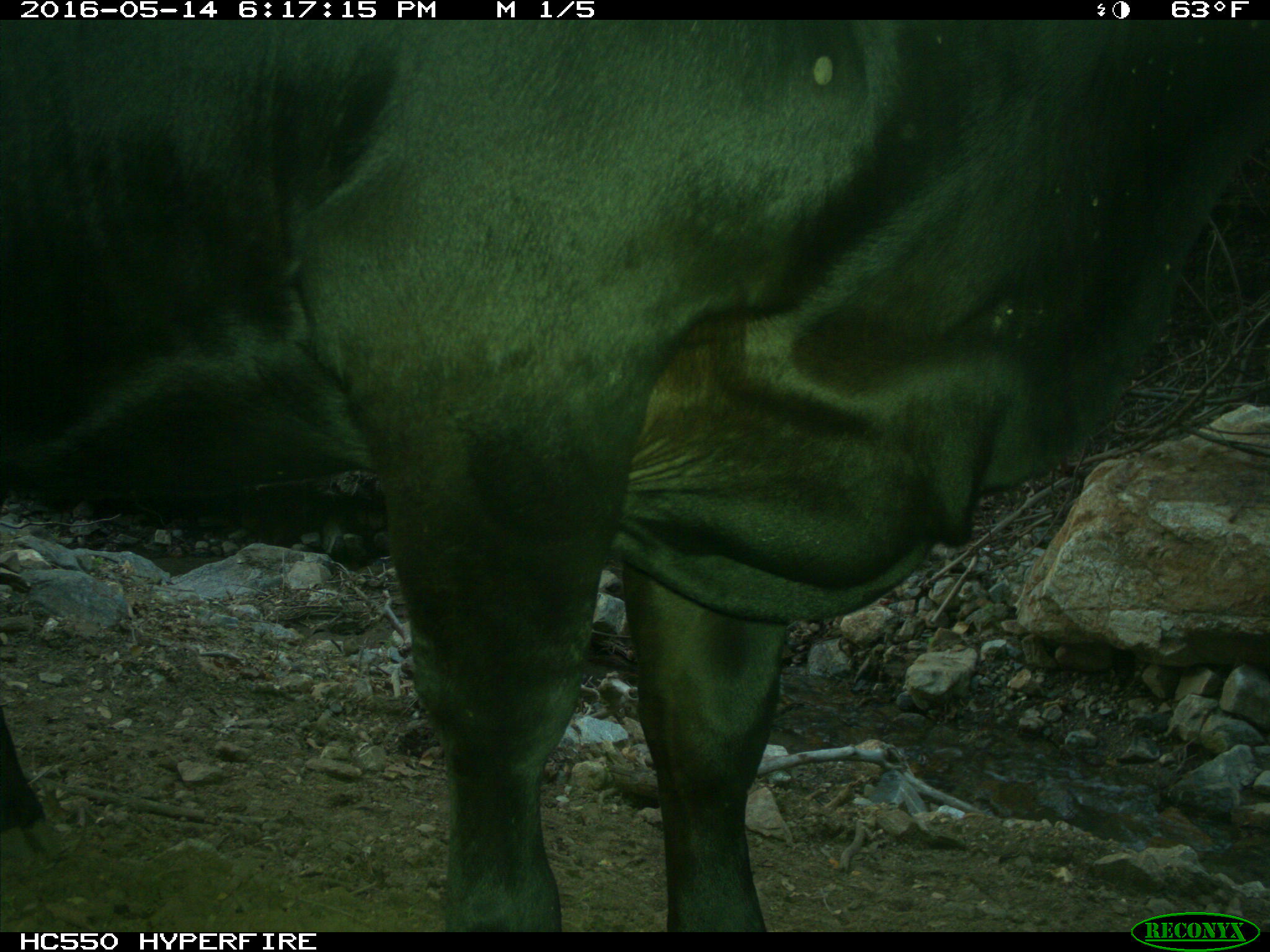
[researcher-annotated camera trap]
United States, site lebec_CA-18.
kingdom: Animalia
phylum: Chordata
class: Mammalia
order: Artiodactyla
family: Bovidae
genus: Bos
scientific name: Bos taurus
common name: domestic cow